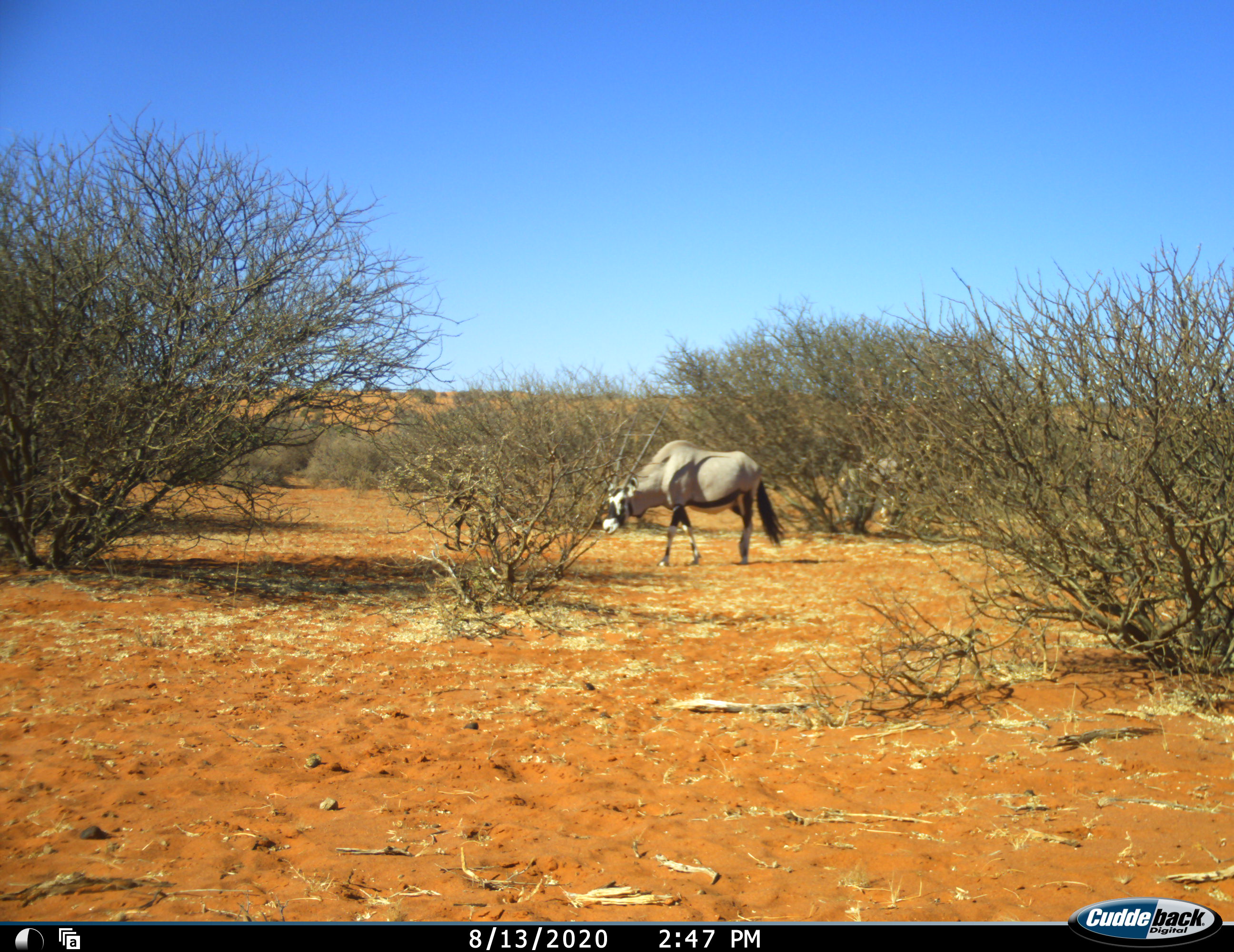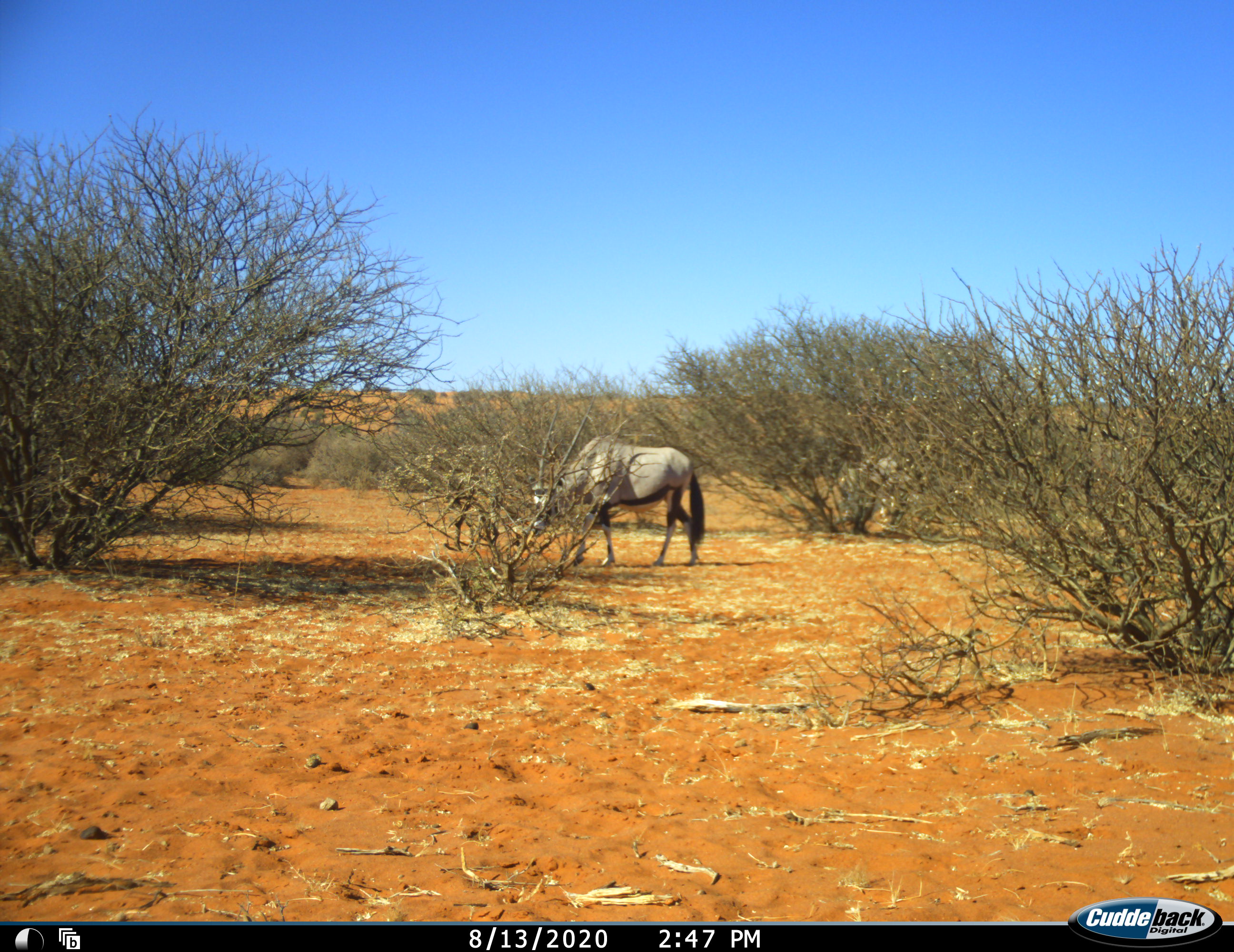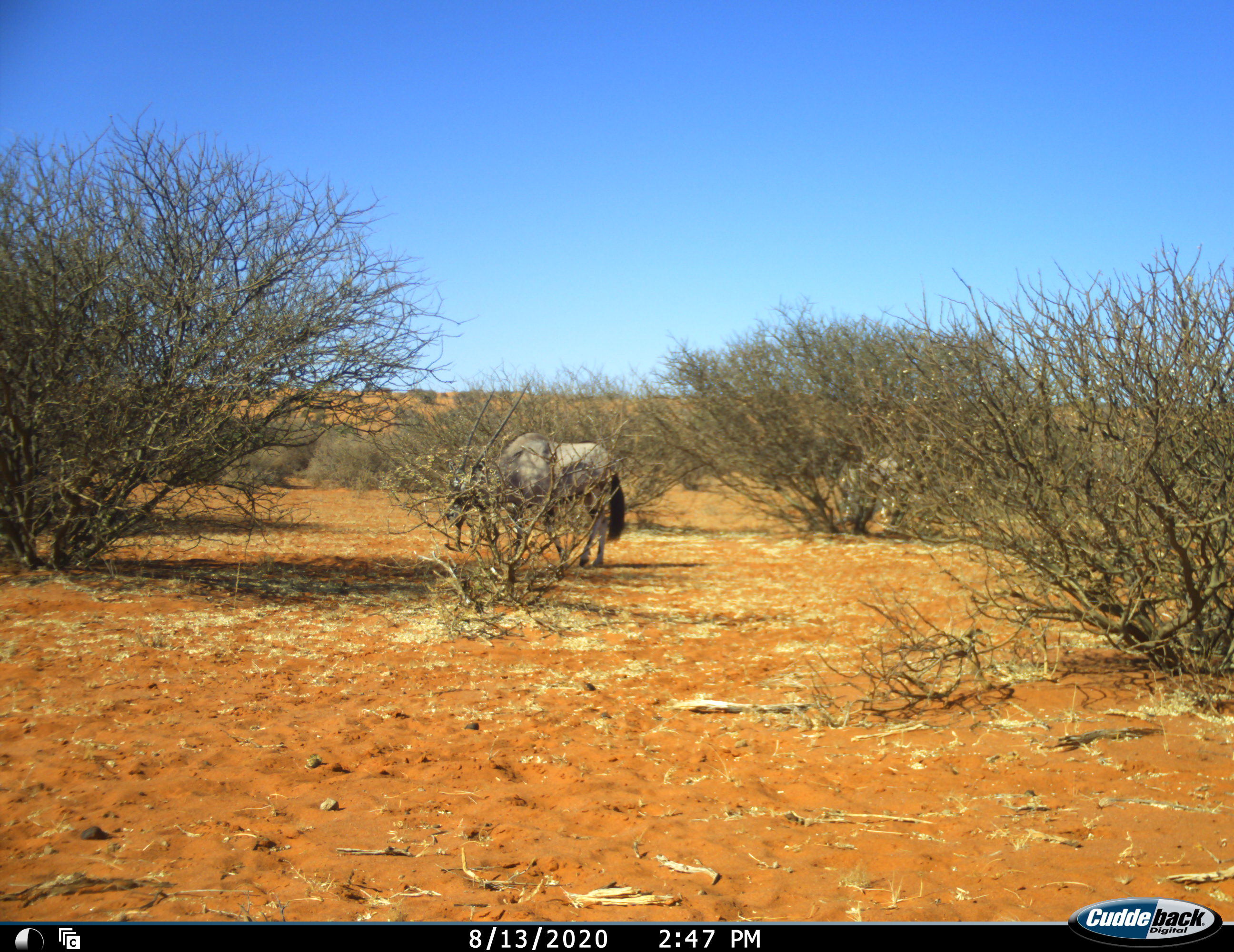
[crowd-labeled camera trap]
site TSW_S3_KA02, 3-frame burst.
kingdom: Animalia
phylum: Chordata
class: Mammalia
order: Artiodactyla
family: Bovidae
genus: Oryx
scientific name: Oryx gazella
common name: gemsbok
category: oryx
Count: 1.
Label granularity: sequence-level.